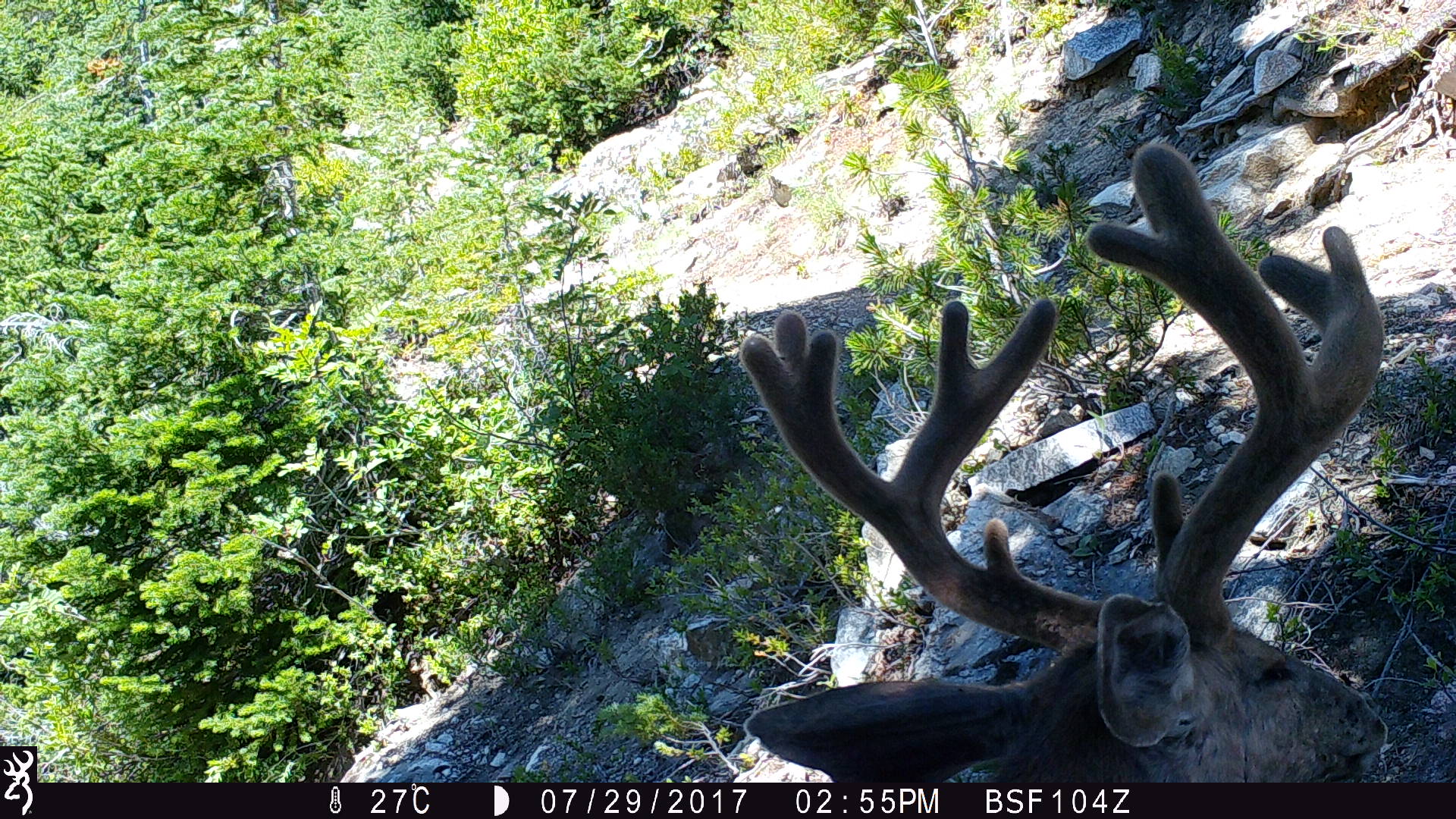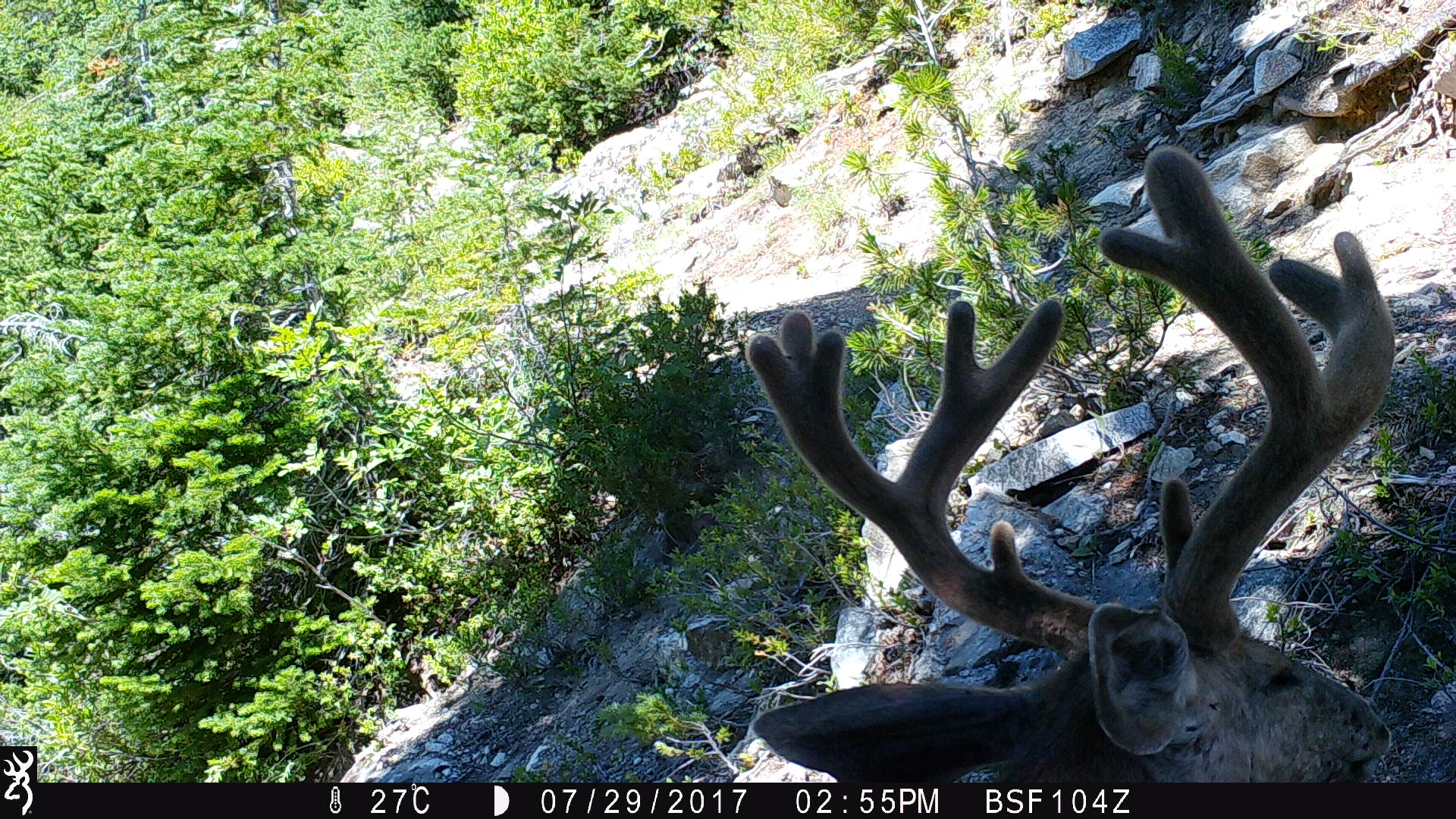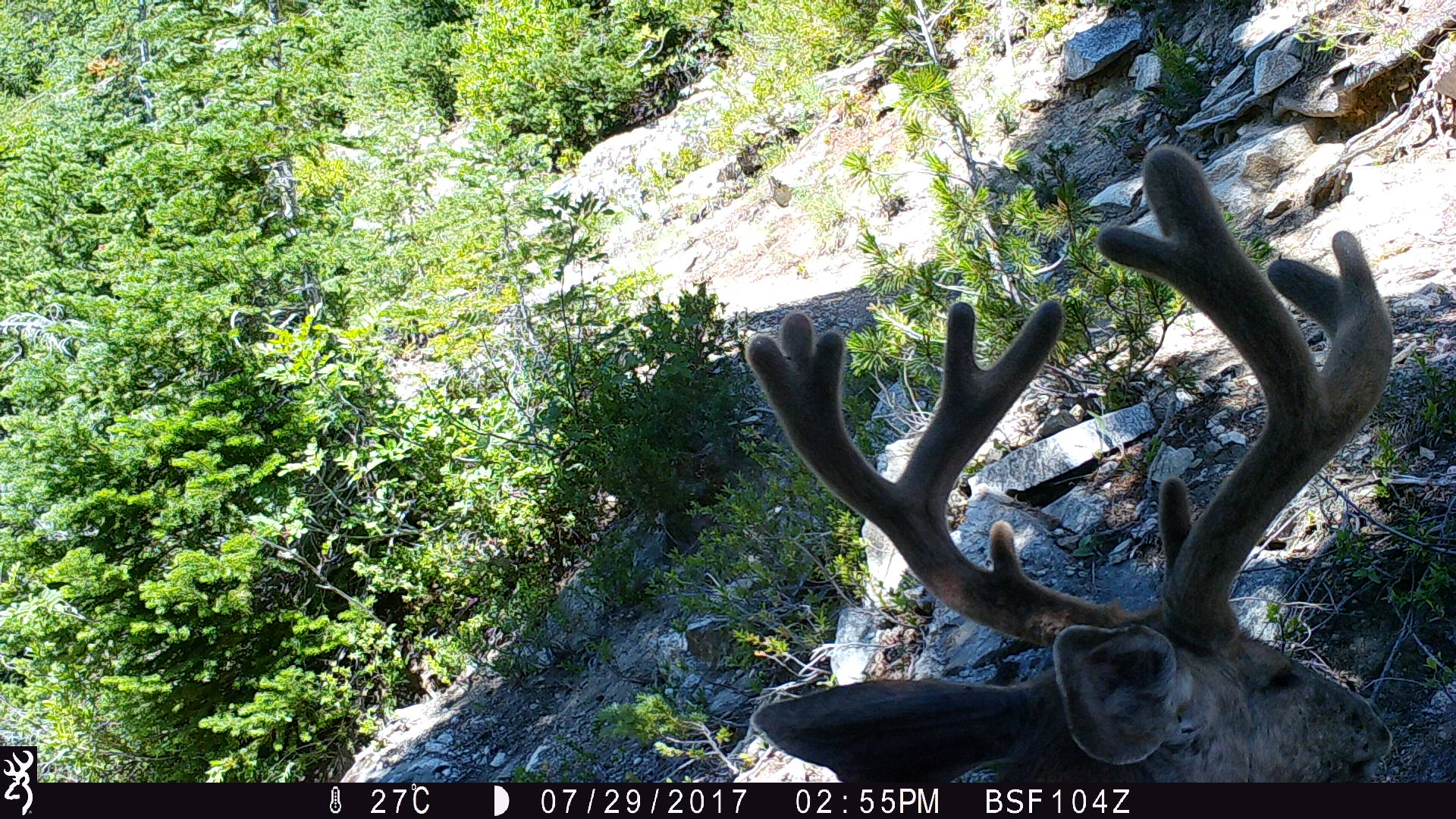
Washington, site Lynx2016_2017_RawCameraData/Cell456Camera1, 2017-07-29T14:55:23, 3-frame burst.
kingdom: Animalia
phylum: Chordata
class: Mammalia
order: Artiodactyla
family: Cervidae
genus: Odocoileus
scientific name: Odocoileus hemionus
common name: mule deer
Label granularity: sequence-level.